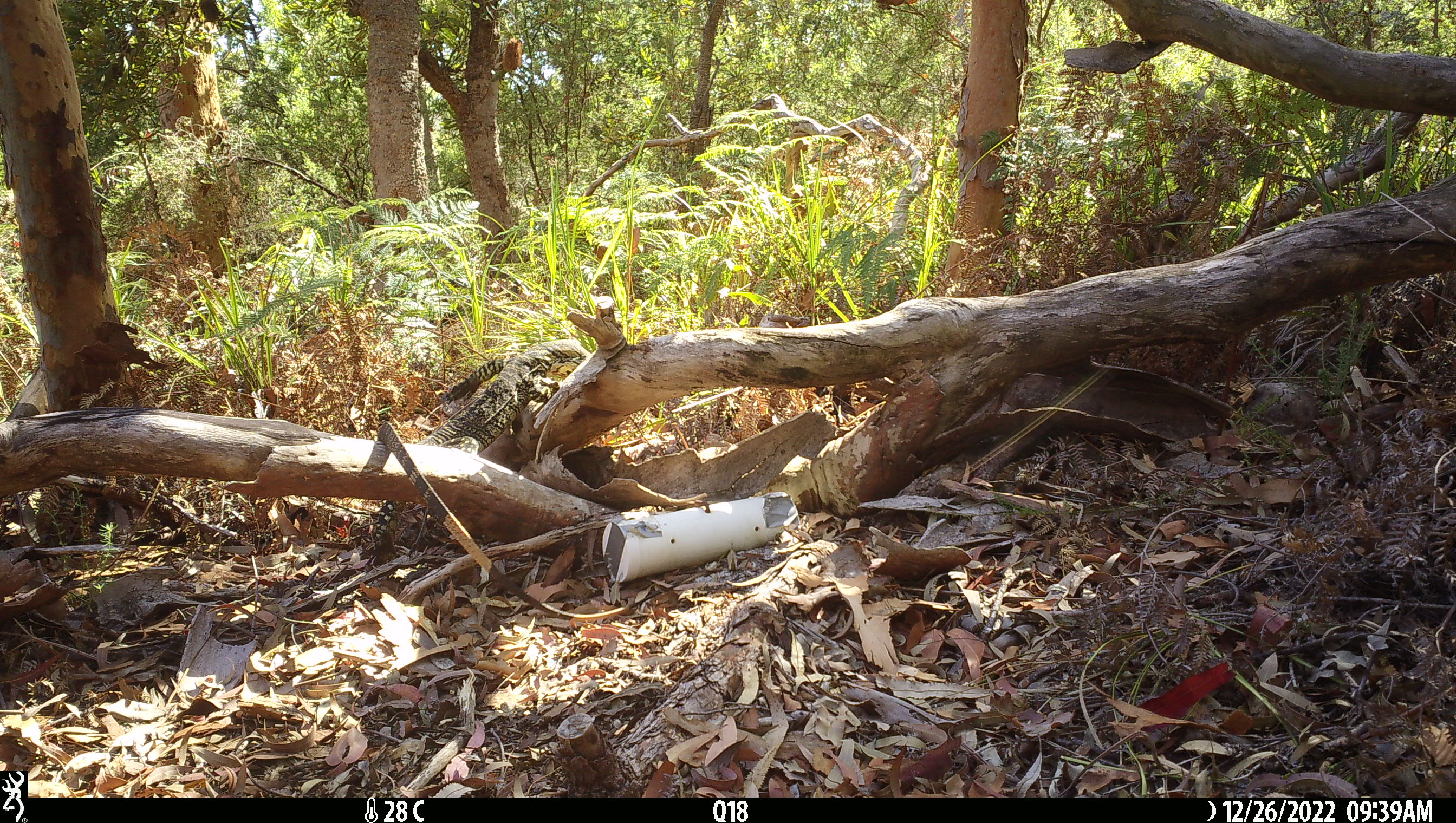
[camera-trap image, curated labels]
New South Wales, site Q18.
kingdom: Animalia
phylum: Chordata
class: Reptilia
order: Squamata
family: Varanidae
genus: Varanus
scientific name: Varanus varius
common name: lace monitor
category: goanna